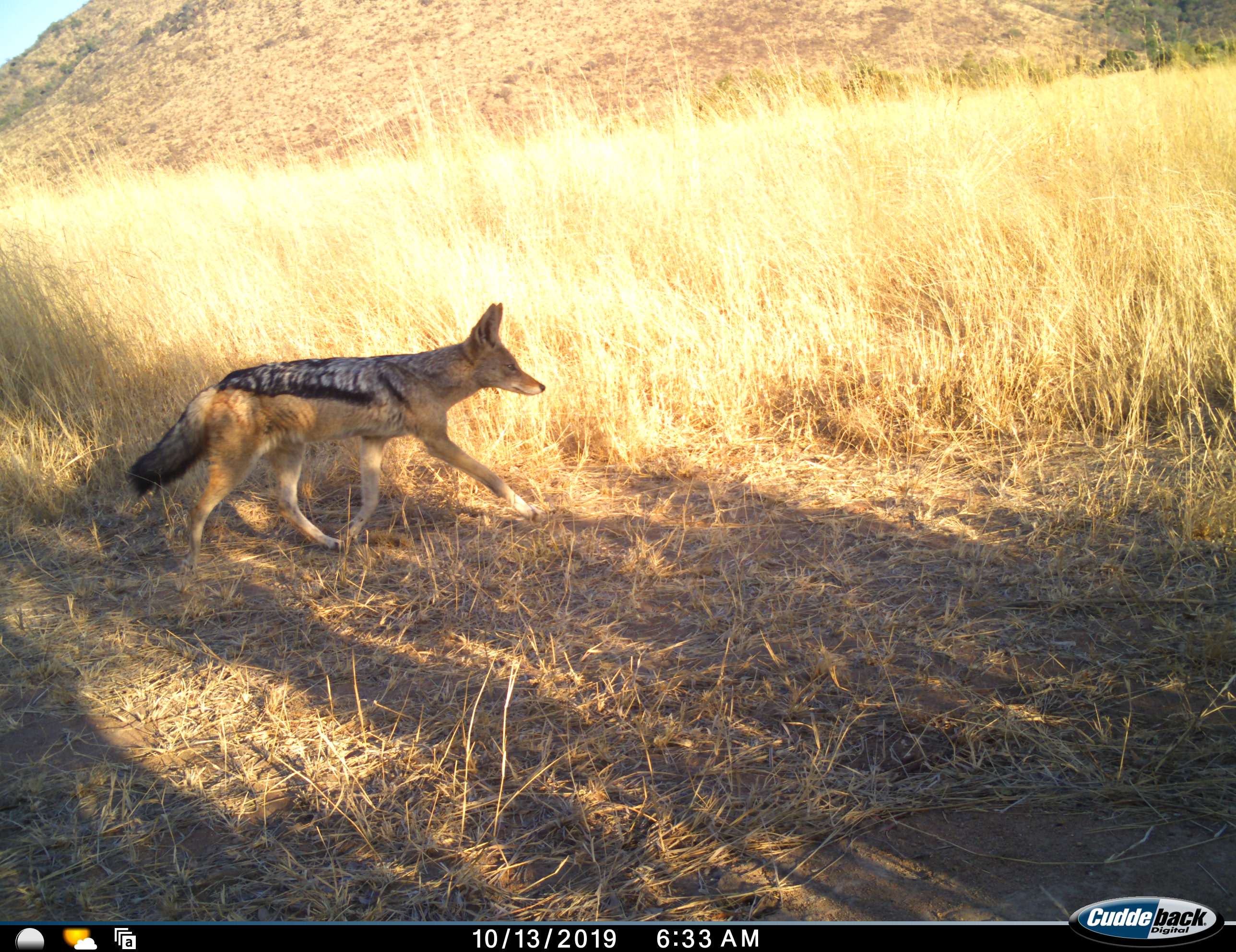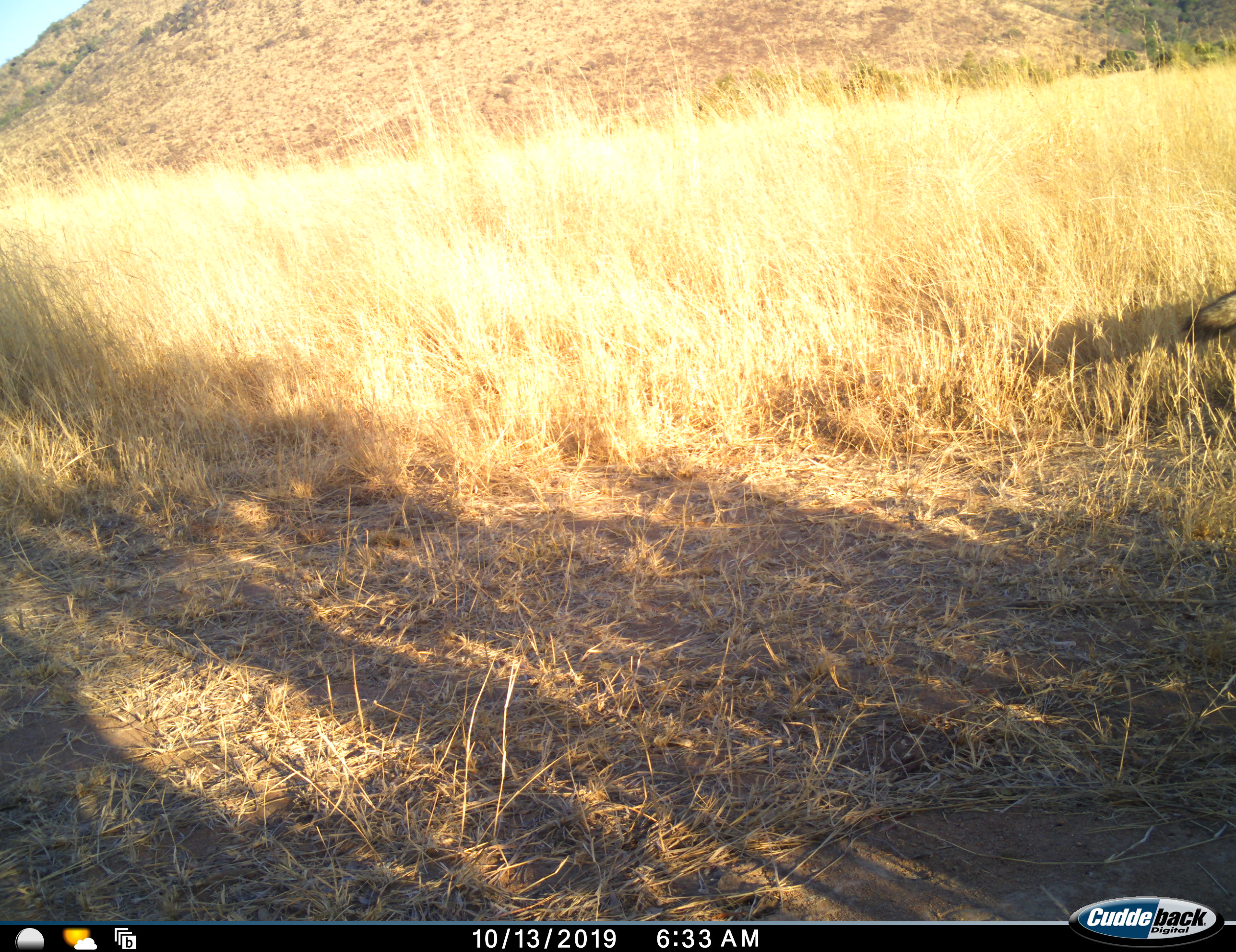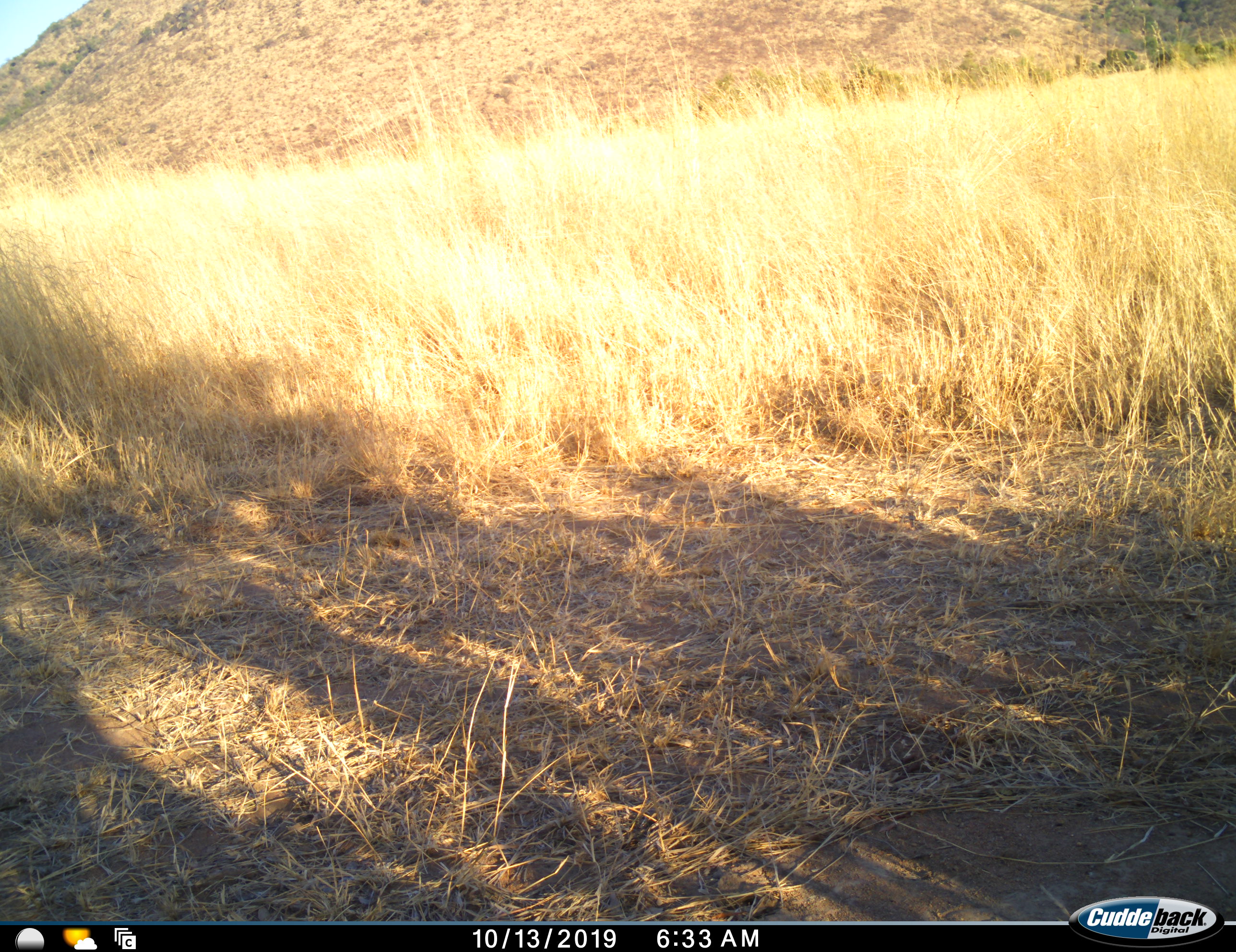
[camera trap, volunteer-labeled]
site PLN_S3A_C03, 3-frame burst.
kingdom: Animalia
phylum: Chordata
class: Mammalia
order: Carnivora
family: Canidae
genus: Lupulella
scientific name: Lupulella mesomelas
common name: black-backed jackal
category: jackalblackbacked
Jackalblackbacked (black-backed jackal) (Lupulella mesomelas), count 1. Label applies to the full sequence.